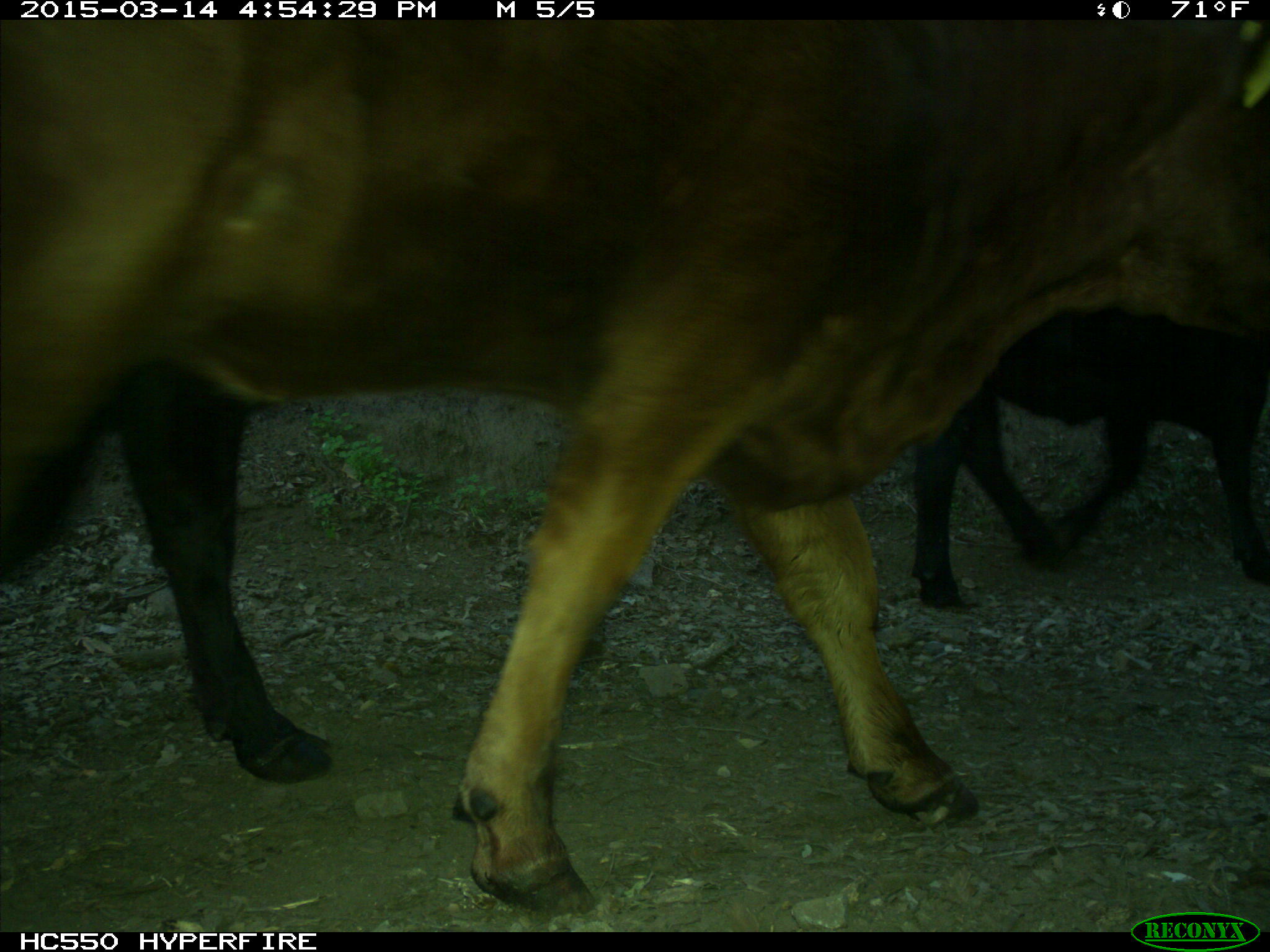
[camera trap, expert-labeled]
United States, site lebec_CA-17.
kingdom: Animalia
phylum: Chordata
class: Mammalia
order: Artiodactyla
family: Bovidae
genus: Bos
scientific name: Bos taurus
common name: domestic cow